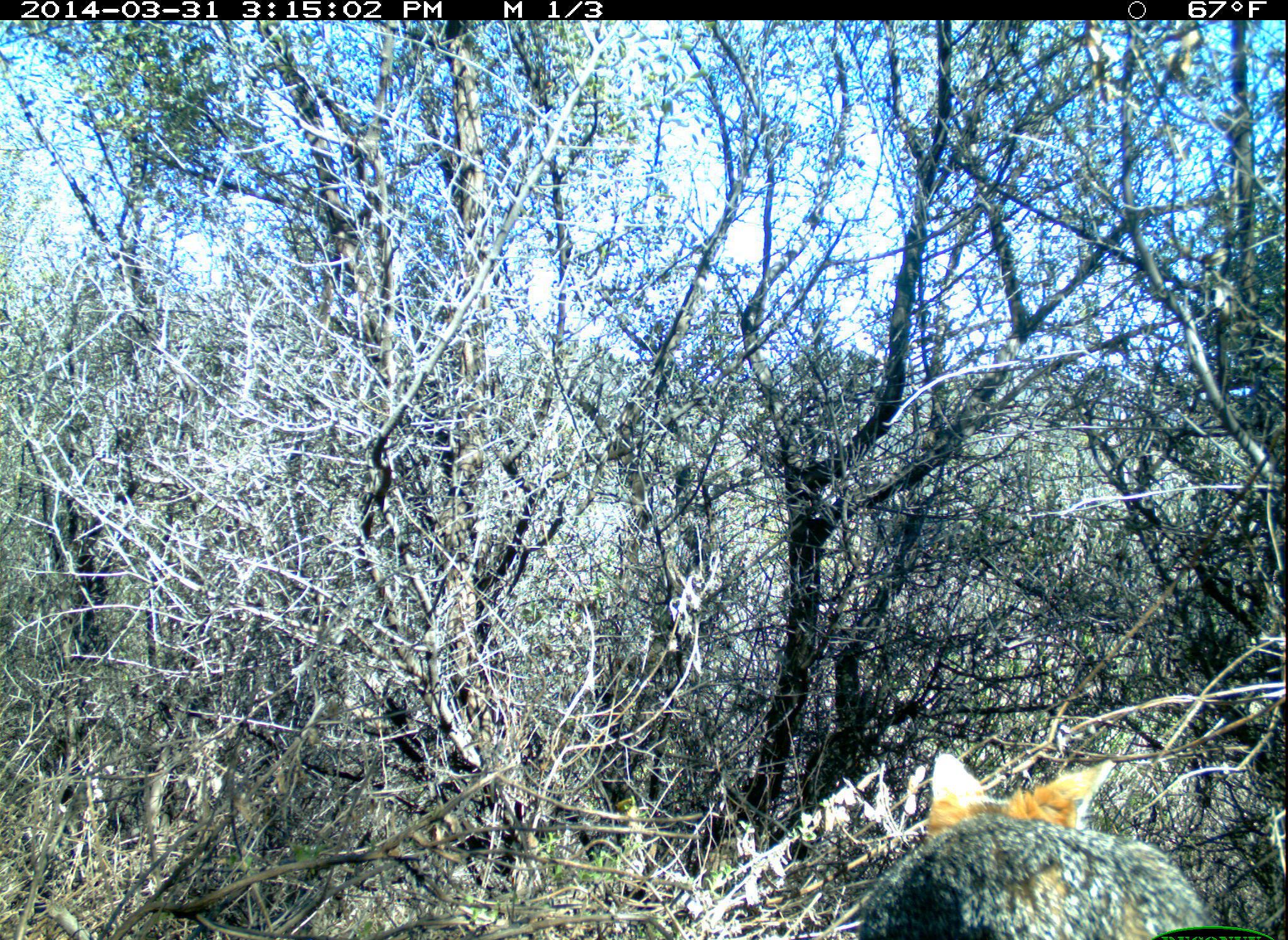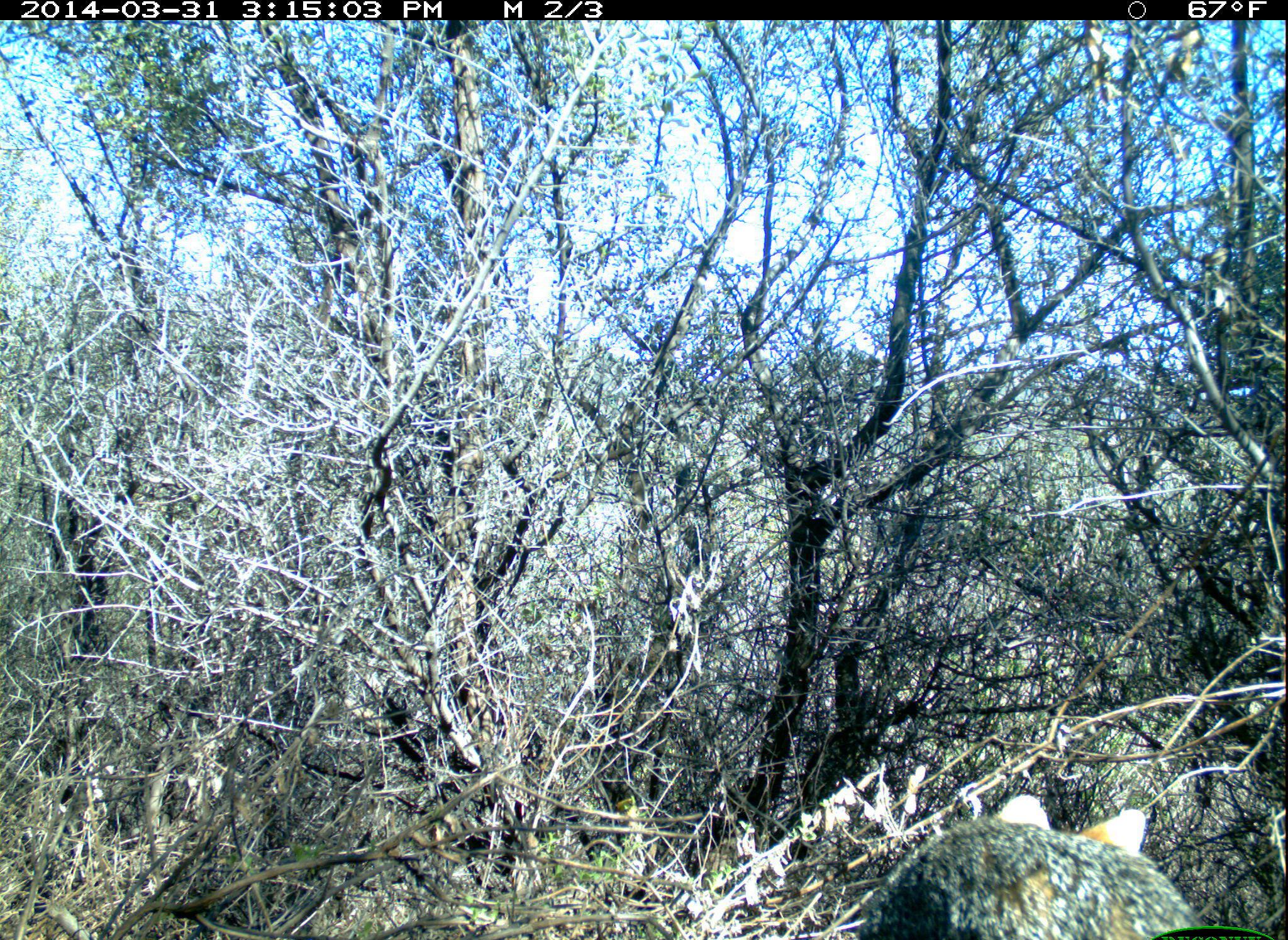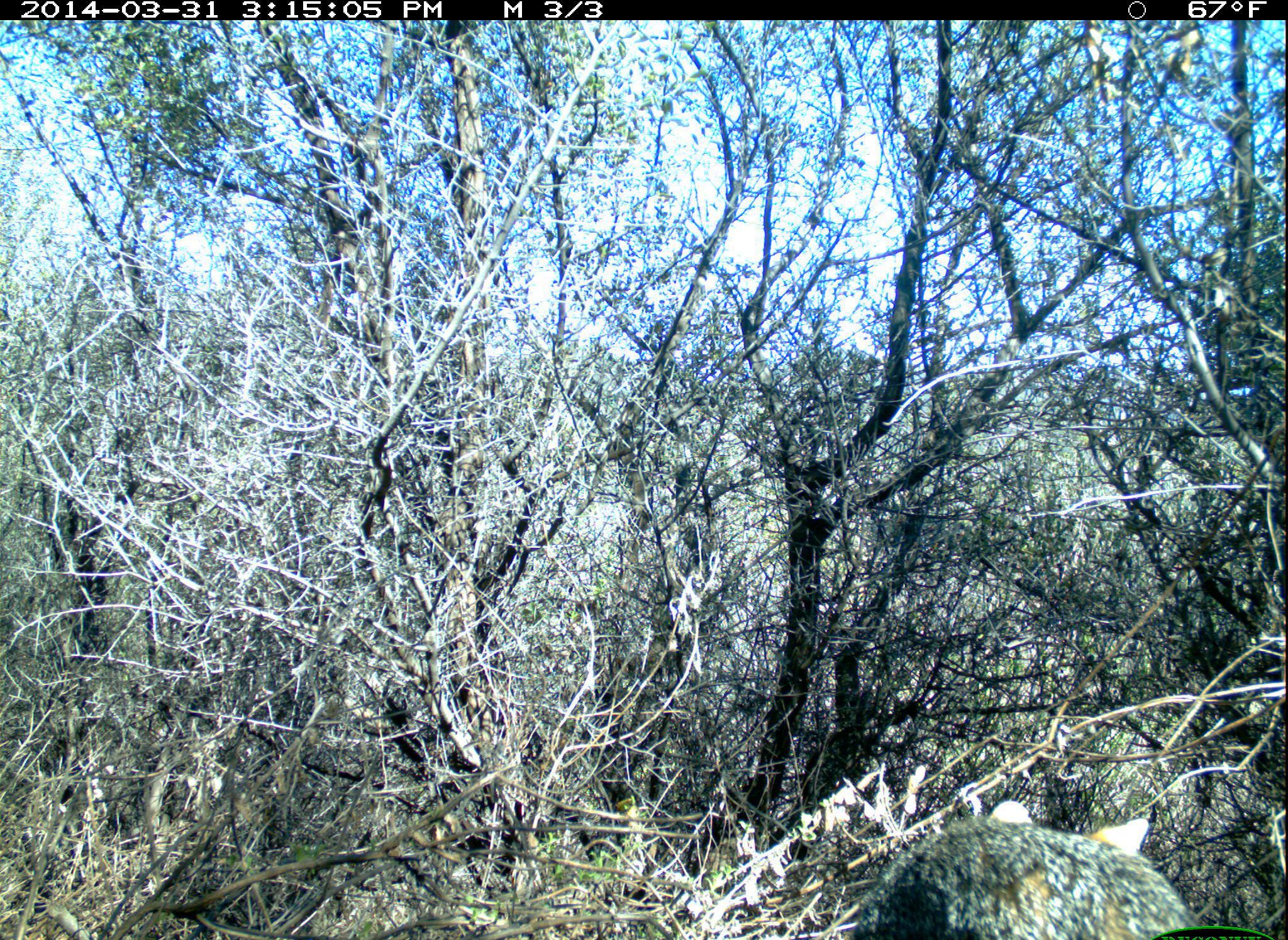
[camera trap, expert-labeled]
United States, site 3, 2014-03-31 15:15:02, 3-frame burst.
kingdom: Animalia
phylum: Chordata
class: Mammalia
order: Carnivora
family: Canidae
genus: Urocyon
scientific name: Urocyon cinereoargenteus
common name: gray fox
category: fox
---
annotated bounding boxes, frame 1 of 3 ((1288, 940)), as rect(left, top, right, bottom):
fox: rect(857, 750, 1213, 940)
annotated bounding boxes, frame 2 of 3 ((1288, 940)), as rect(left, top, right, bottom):
fox: rect(858, 797, 1211, 940)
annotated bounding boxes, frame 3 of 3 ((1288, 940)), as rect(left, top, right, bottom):
fox: rect(856, 799, 1197, 940)